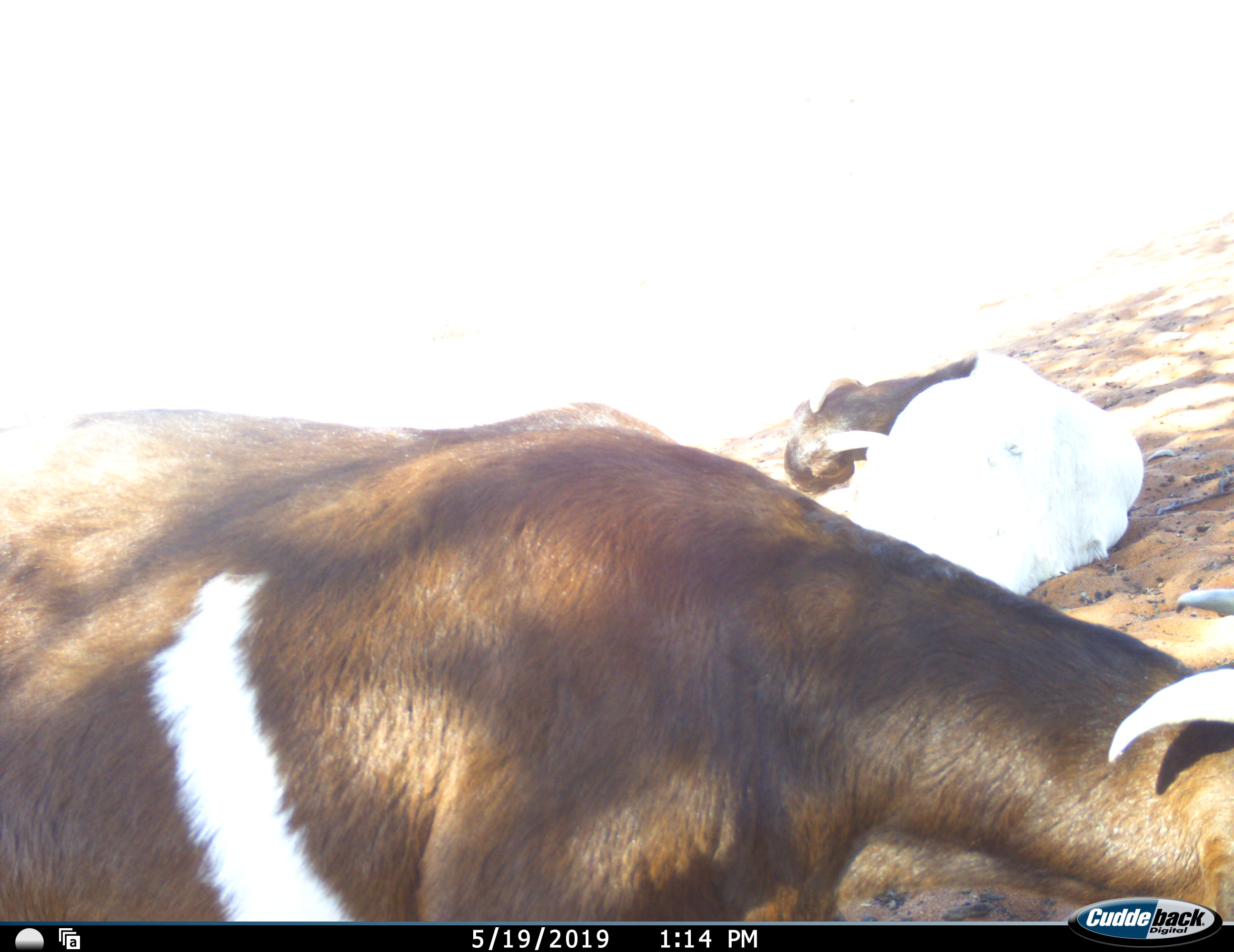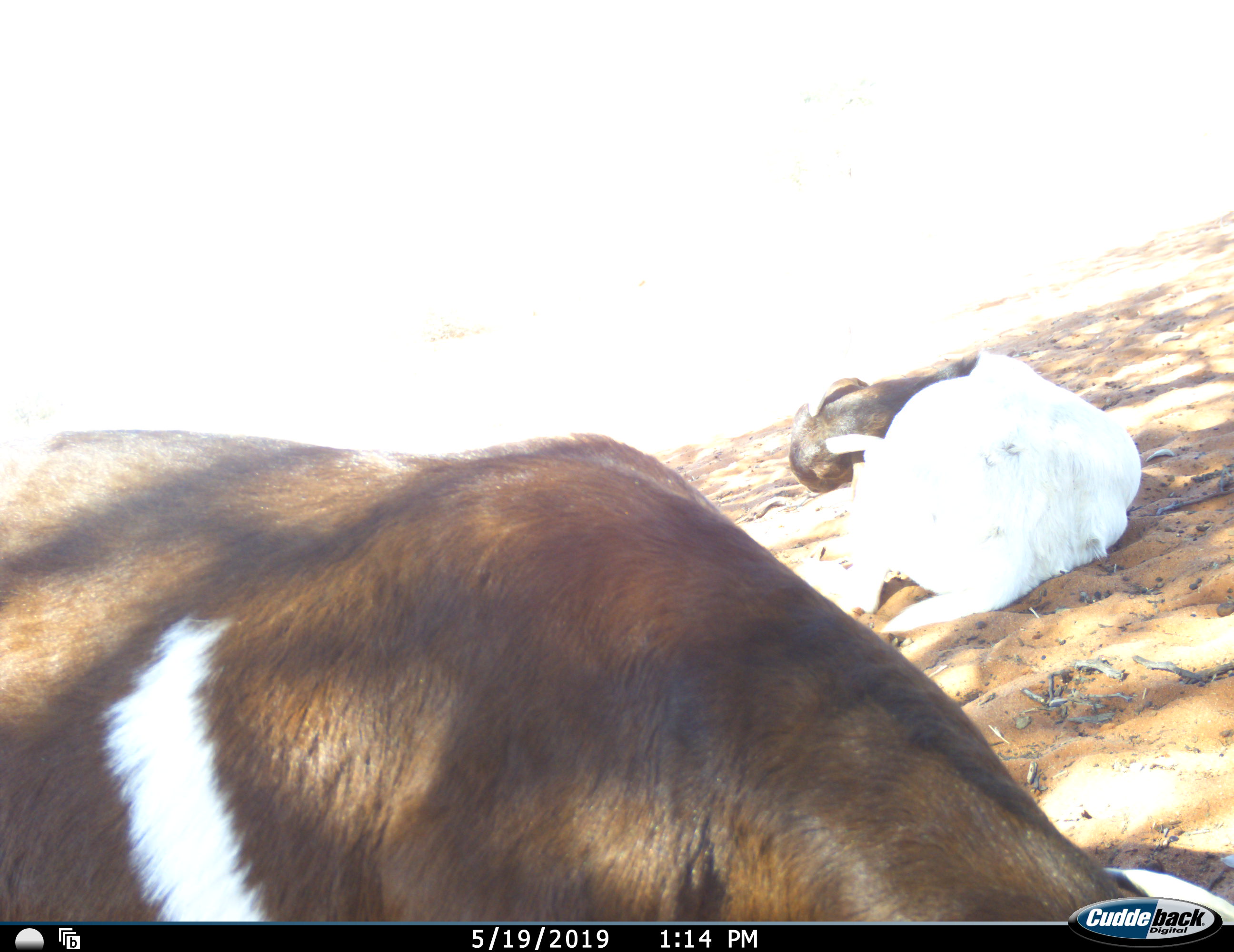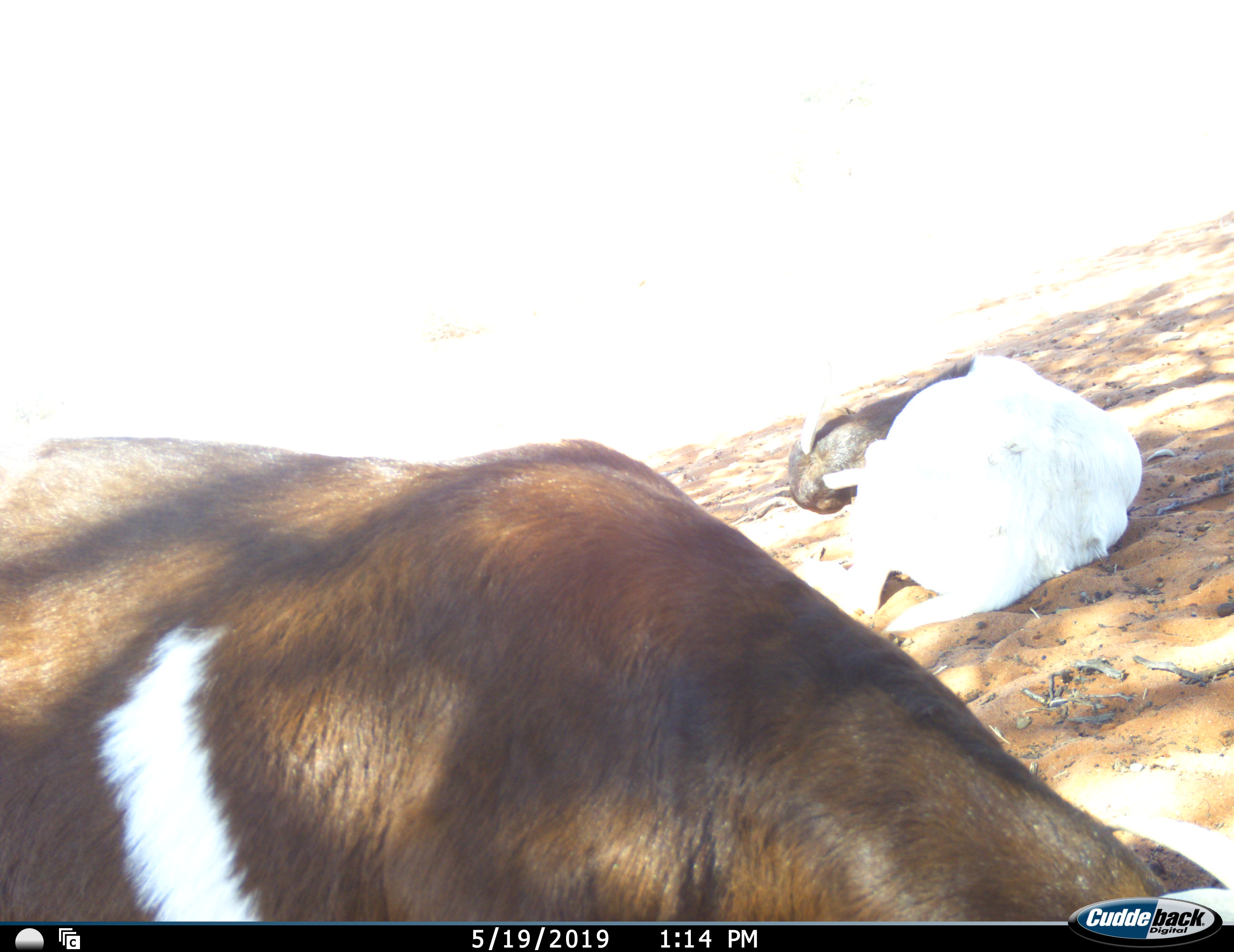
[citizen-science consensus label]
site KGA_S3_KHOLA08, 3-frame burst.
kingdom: Animalia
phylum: Chordata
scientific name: Vertebrata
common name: domestic animal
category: domesticanimal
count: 2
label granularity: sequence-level